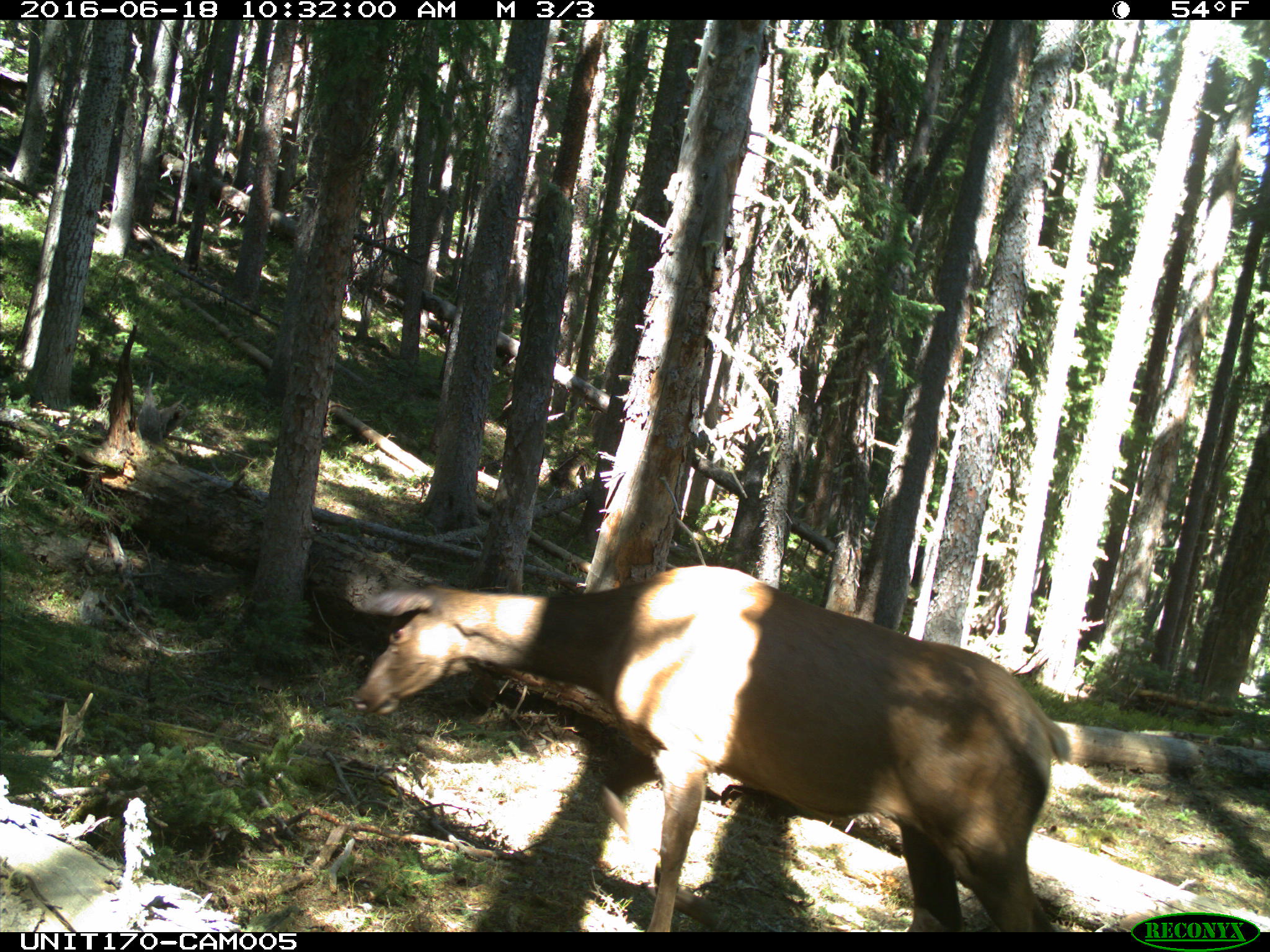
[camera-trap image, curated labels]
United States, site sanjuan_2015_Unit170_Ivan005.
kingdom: Animalia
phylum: Chordata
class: Mammalia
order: Artiodactyla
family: Cervidae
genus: Cervus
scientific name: Cervus elaphus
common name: red deer